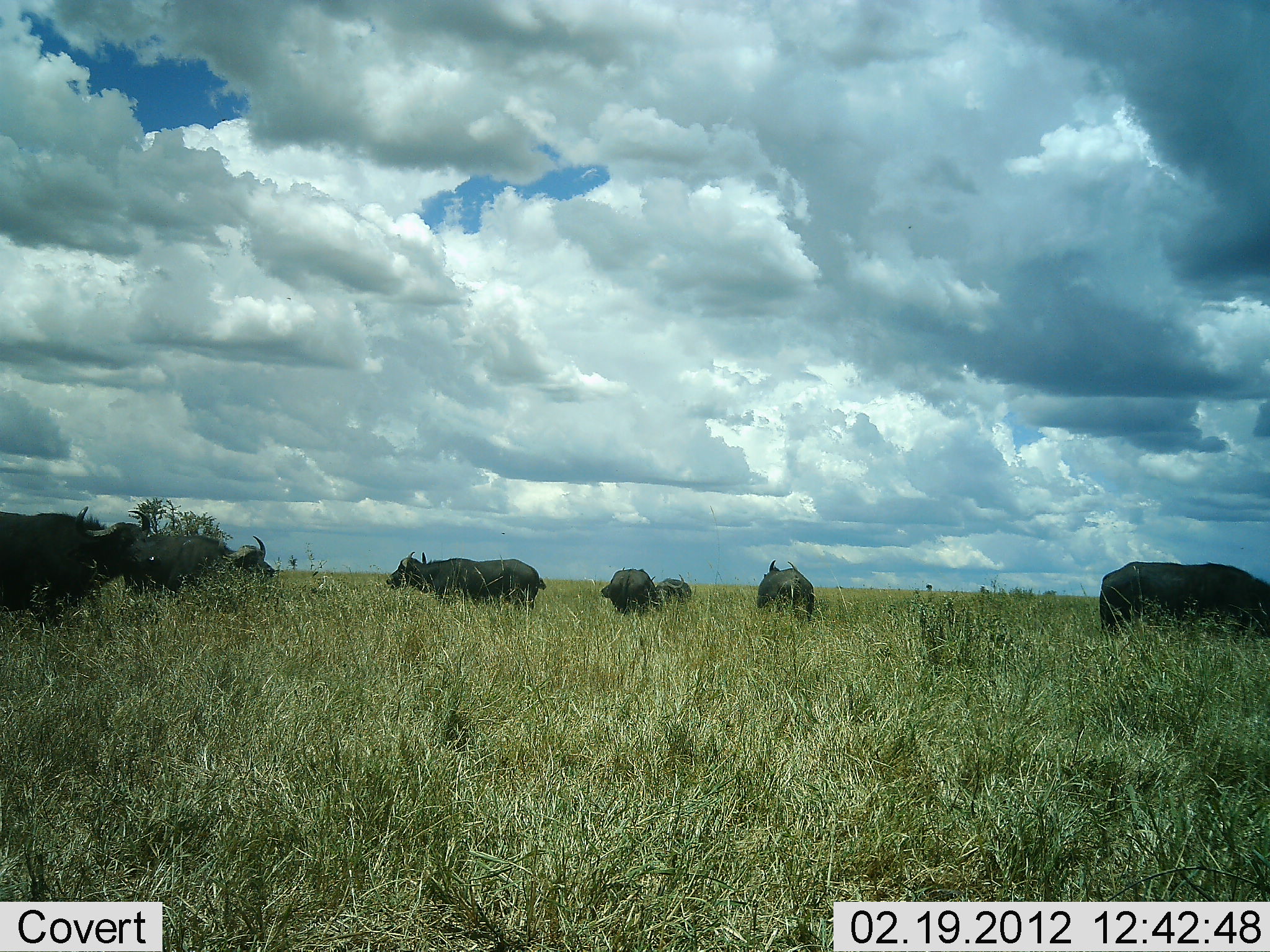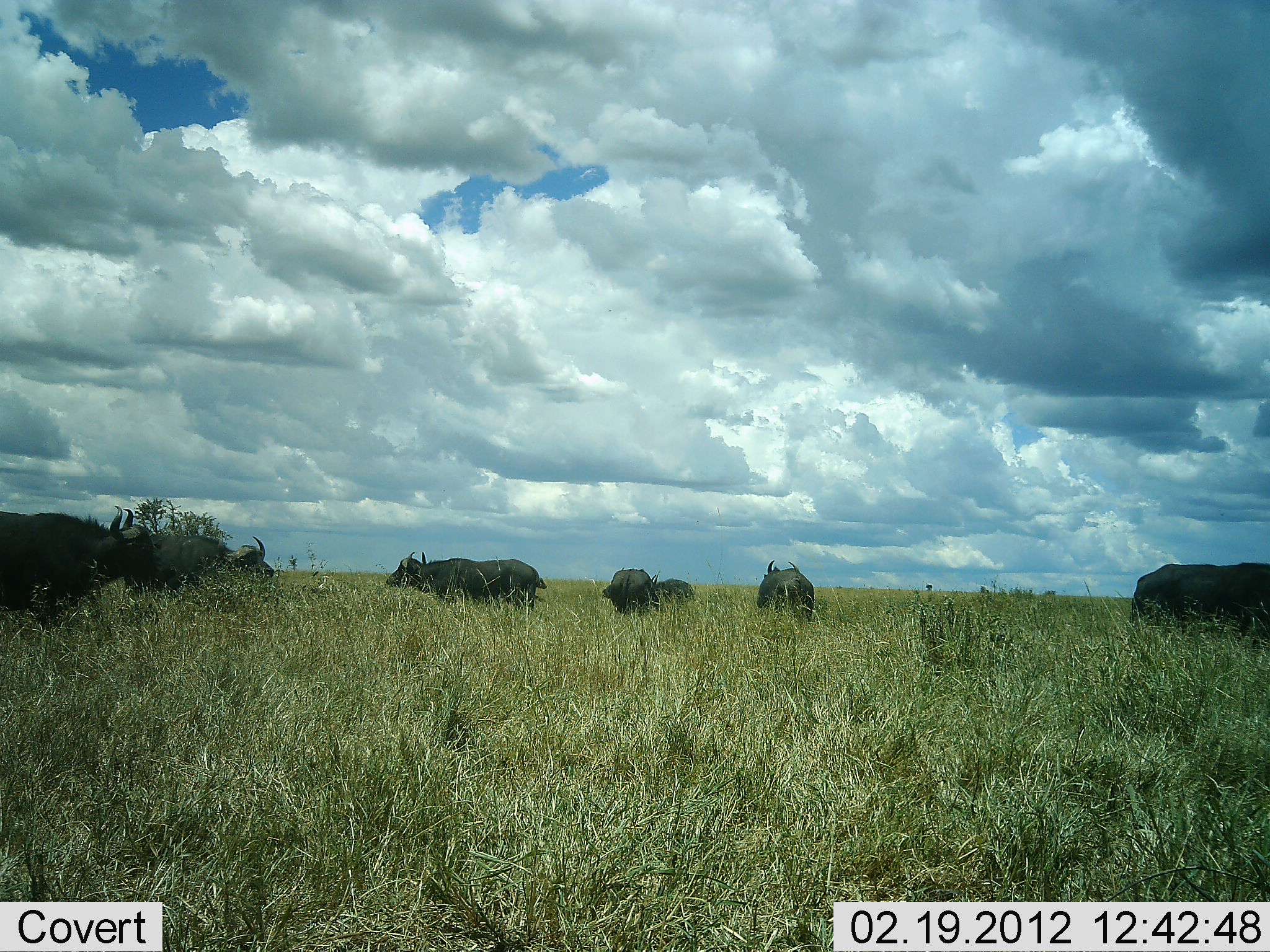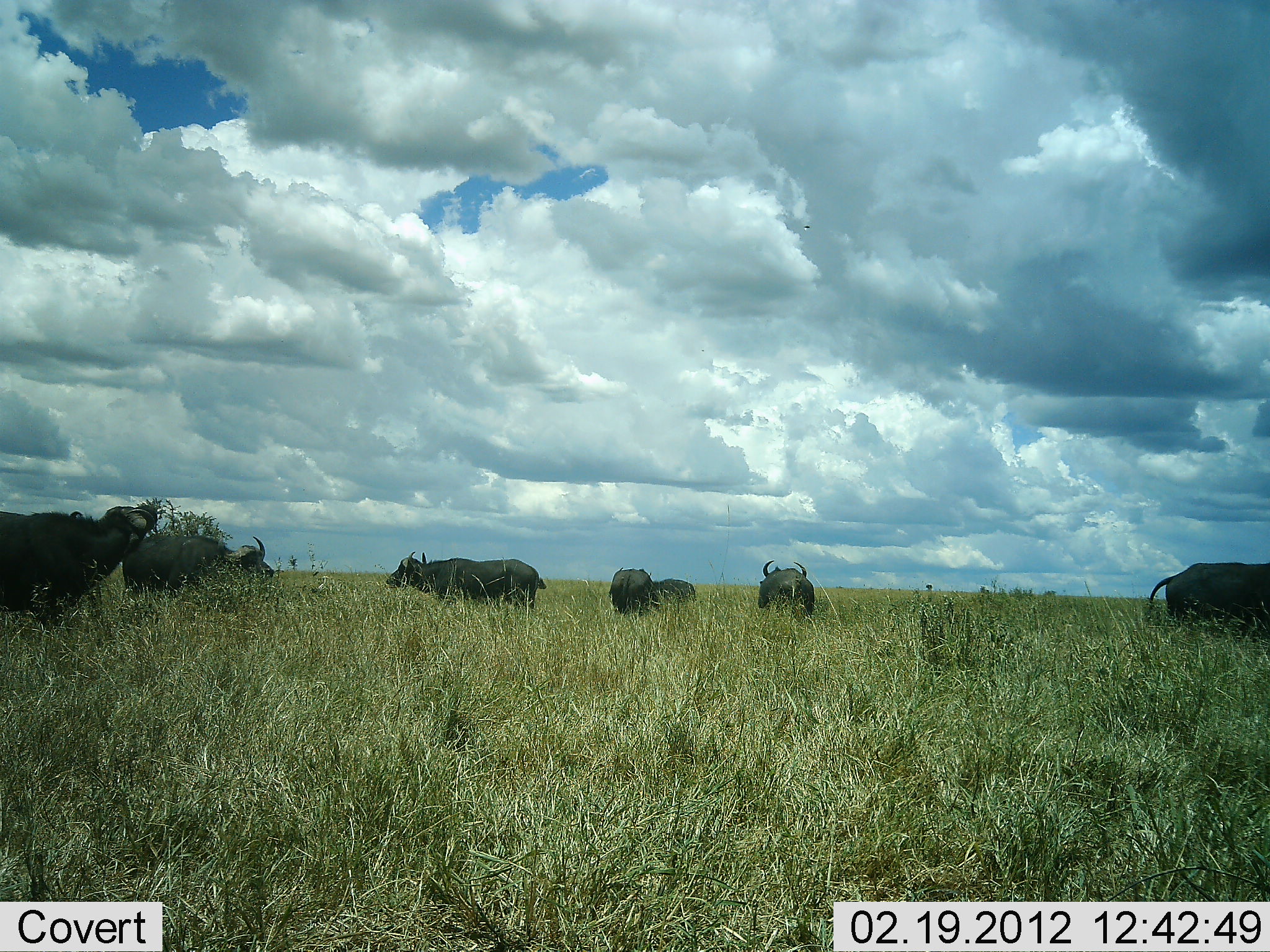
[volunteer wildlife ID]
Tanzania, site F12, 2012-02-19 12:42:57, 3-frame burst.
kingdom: Animalia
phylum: Chordata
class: Mammalia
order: Artiodactyla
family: Bovidae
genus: Syncerus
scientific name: Syncerus caffer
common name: cape buffalo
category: buffalo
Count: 7.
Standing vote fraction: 88%.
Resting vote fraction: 6%.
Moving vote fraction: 38%.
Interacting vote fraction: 0%.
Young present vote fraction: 0%.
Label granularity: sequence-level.